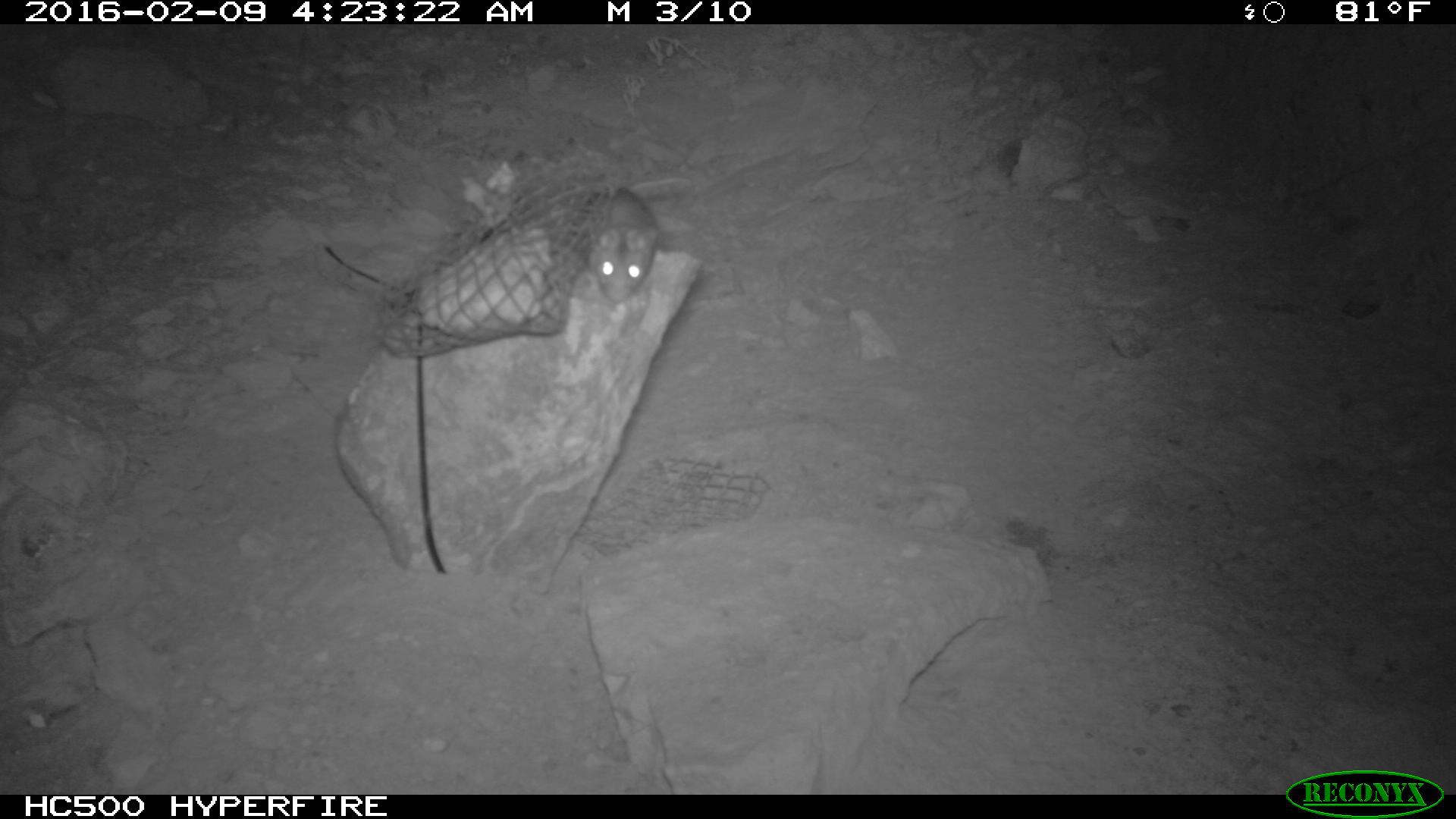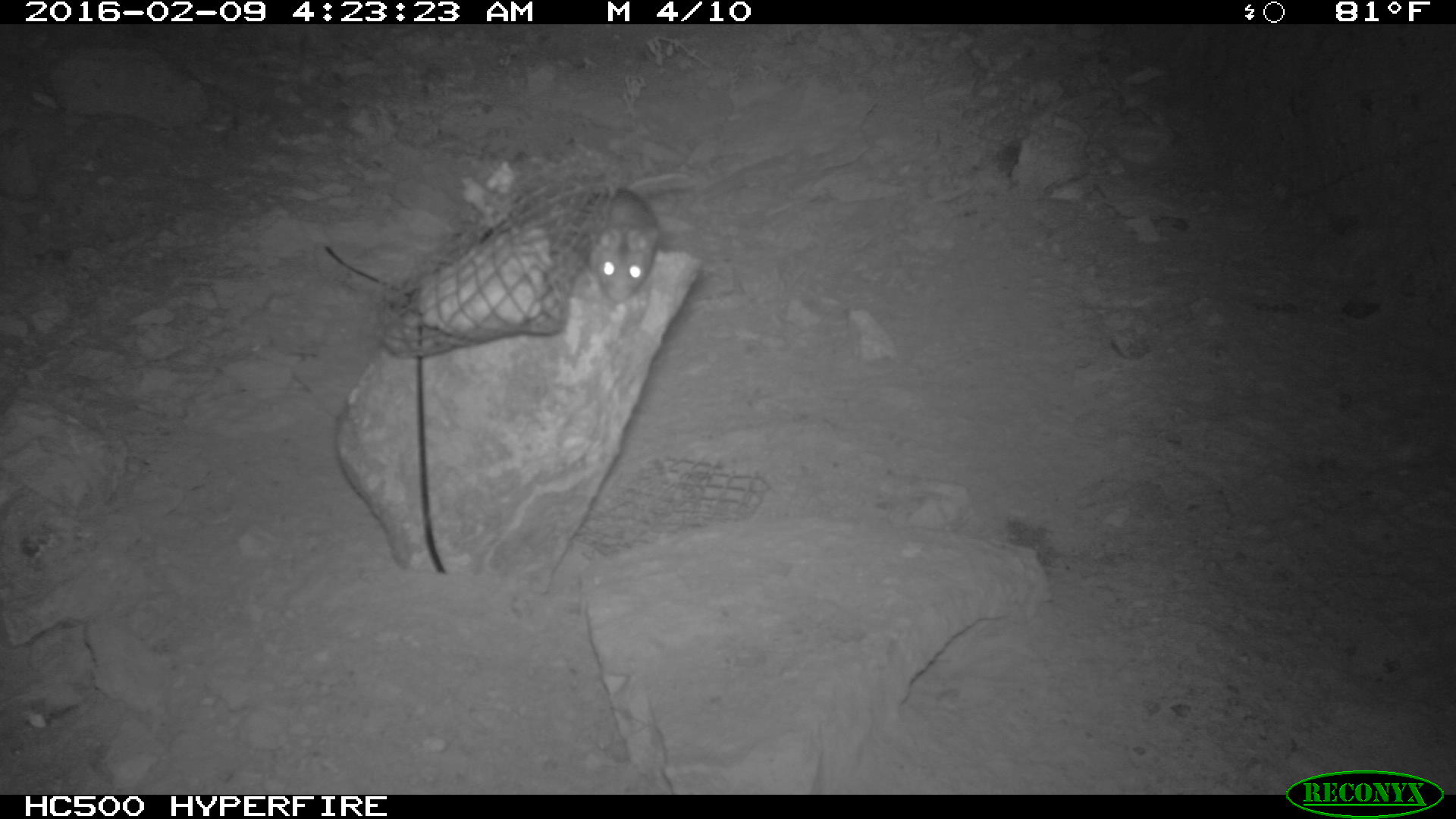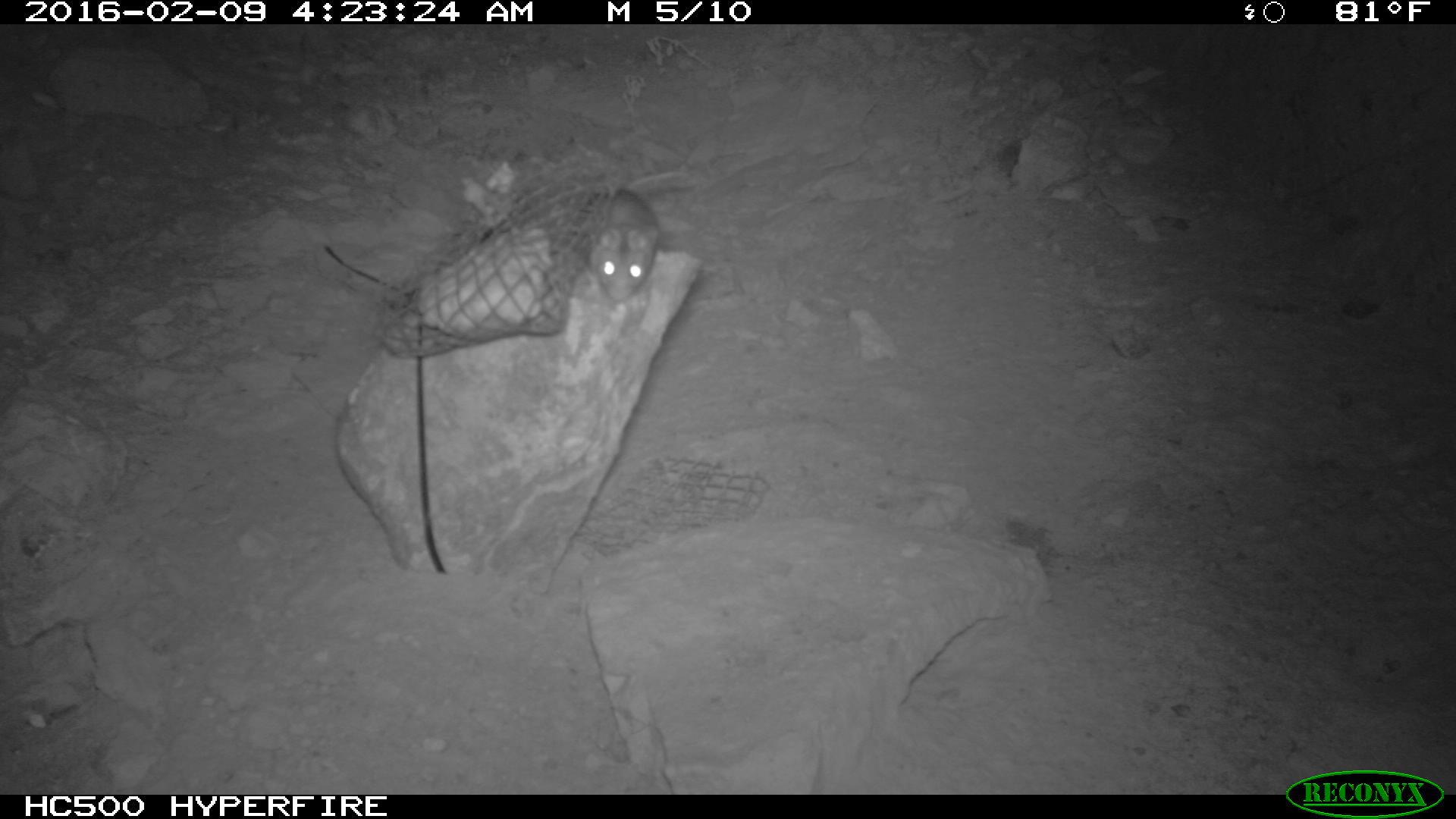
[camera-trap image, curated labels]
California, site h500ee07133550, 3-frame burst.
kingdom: Animalia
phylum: Chordata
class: Mammalia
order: Rodentia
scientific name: Rodentia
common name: rodent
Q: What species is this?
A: Rodent (Rodentia).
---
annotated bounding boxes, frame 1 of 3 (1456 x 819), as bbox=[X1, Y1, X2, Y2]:
rodent: bbox=[576, 186, 657, 306]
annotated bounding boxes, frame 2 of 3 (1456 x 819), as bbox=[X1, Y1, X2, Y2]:
rodent: bbox=[570, 171, 693, 301]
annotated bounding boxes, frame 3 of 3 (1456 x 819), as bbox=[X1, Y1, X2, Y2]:
rodent: bbox=[573, 168, 691, 300]